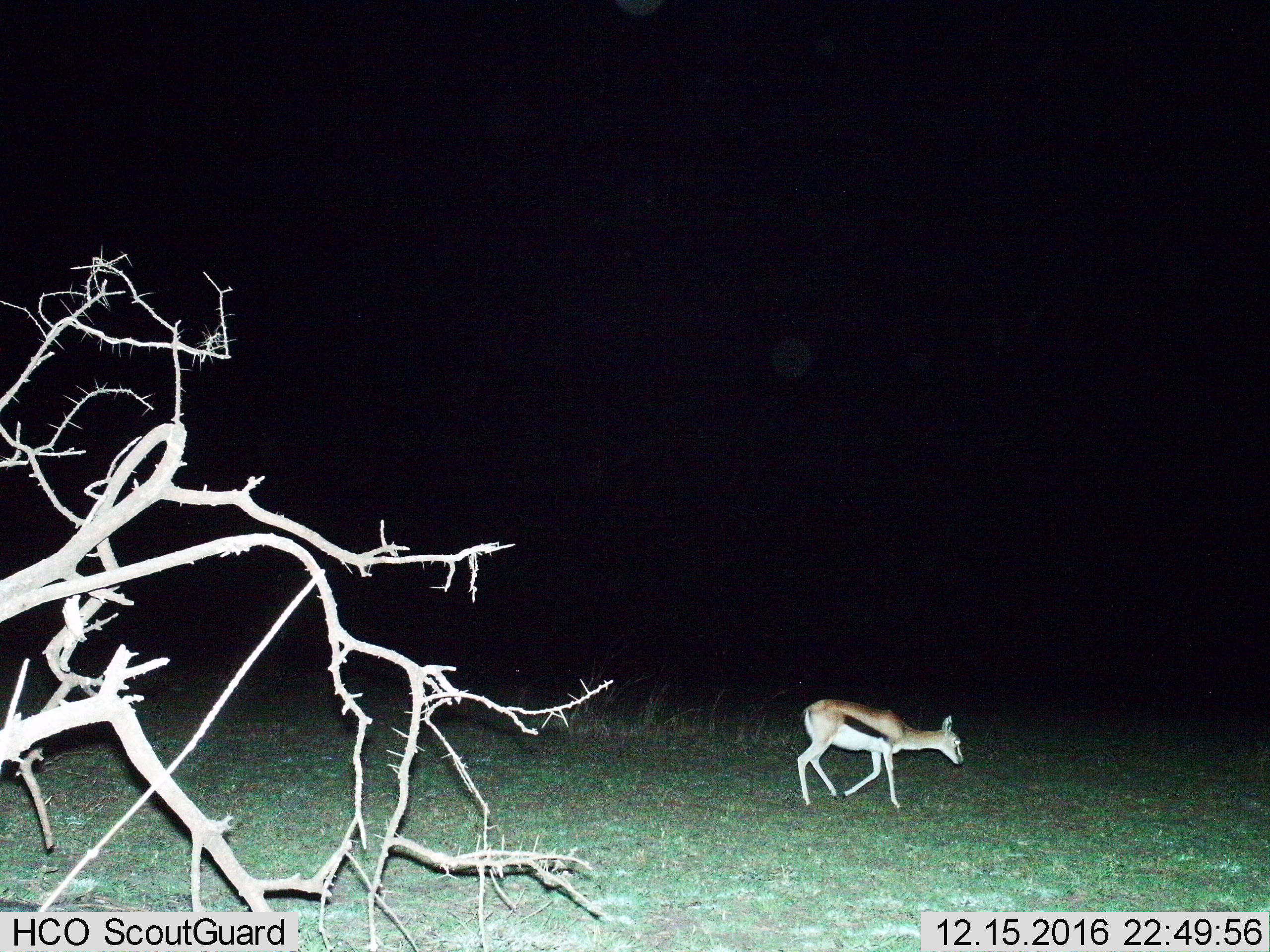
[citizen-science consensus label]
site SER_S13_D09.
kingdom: Animalia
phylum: Chordata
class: Mammalia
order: Artiodactyla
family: Bovidae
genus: Eudorcas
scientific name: Eudorcas thomsonii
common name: thomson's gazelle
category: gazellethomsons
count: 1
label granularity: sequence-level